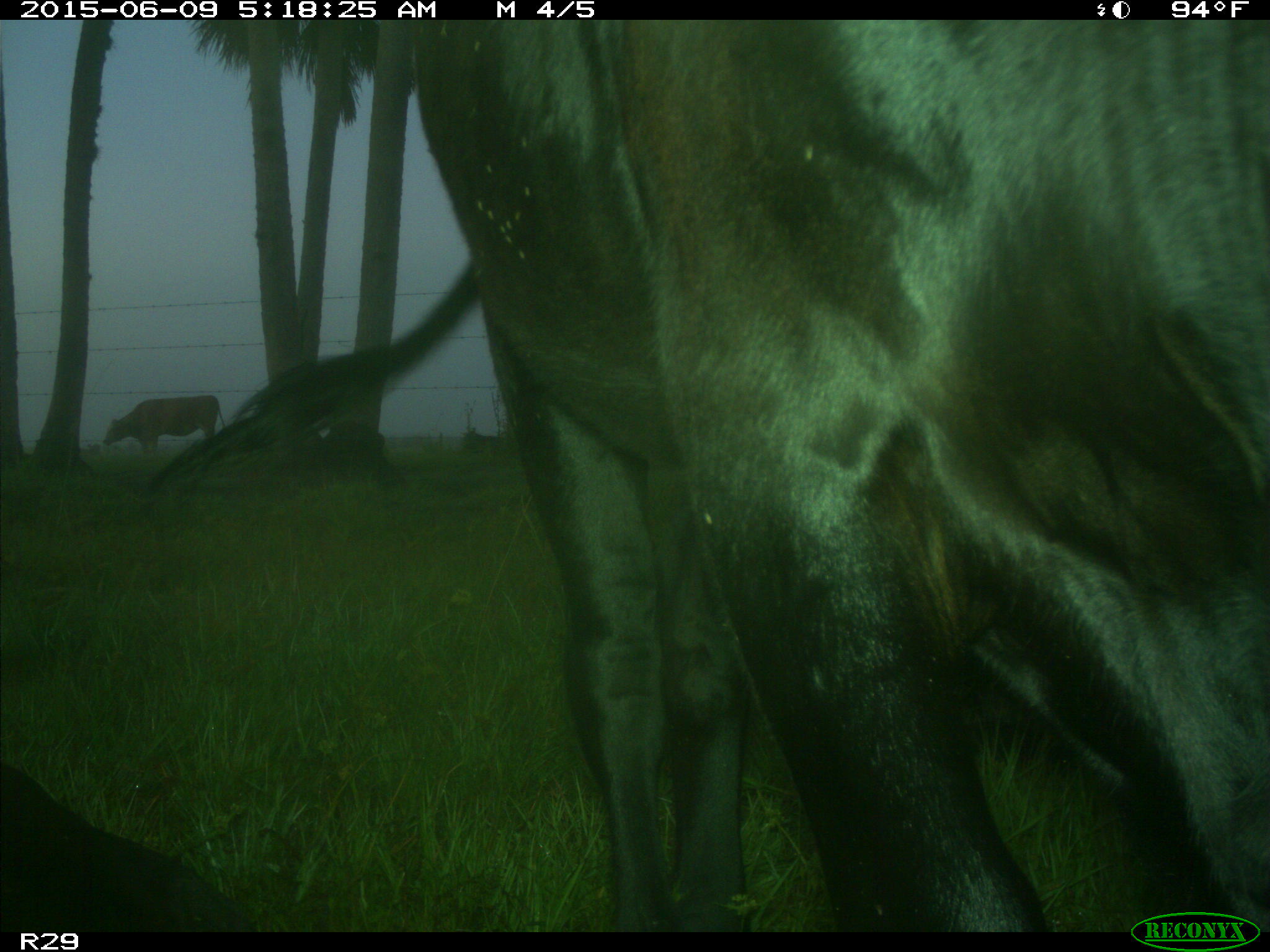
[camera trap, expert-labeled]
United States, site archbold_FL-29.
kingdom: Animalia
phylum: Chordata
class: Mammalia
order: Artiodactyla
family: Bovidae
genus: Bos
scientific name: Bos taurus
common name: domestic cow